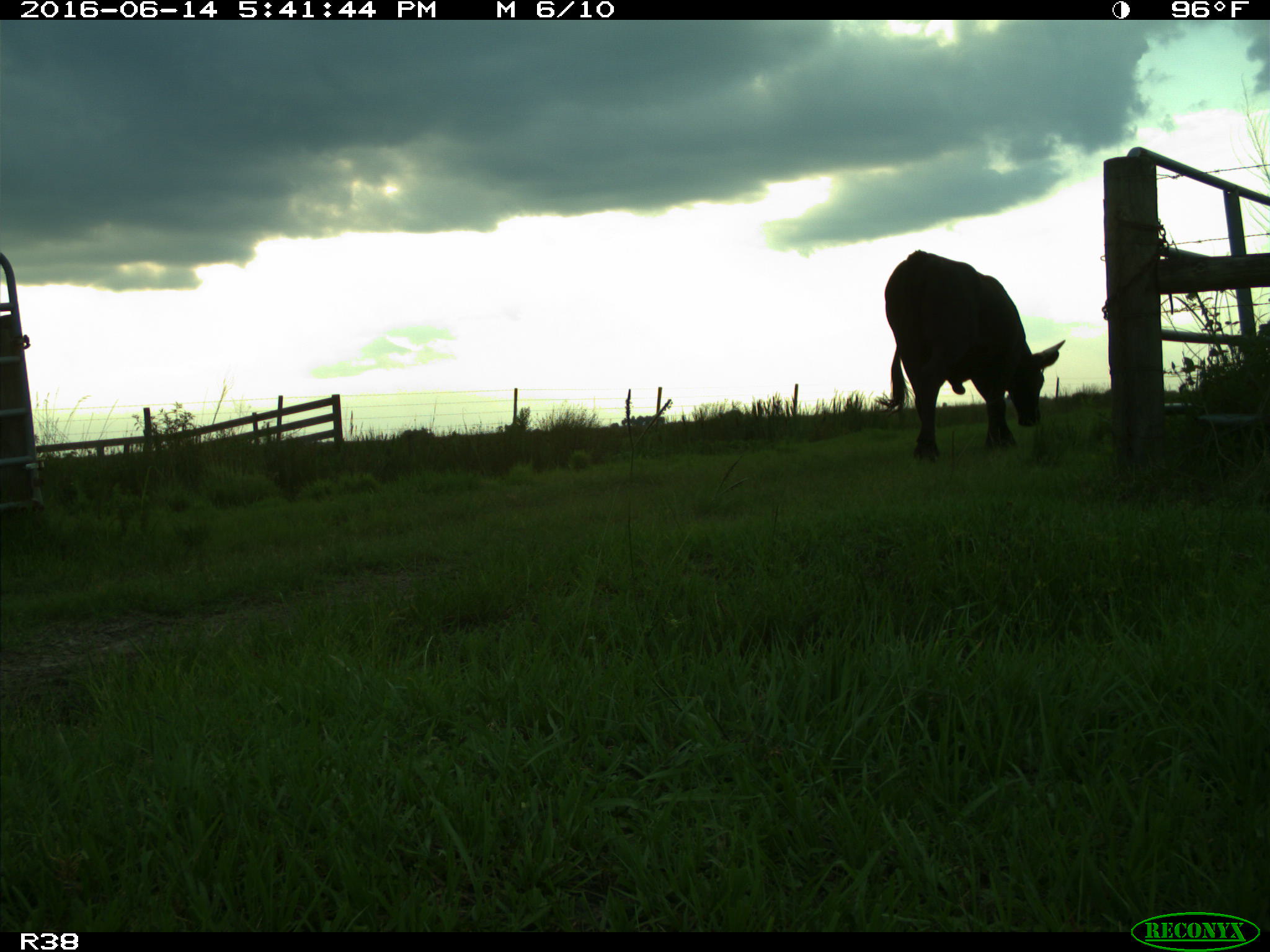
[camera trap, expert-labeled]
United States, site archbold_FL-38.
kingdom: Animalia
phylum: Chordata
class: Mammalia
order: Artiodactyla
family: Bovidae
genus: Bos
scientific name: Bos taurus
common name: domestic cow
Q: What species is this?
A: Bos taurus (domestic cow).